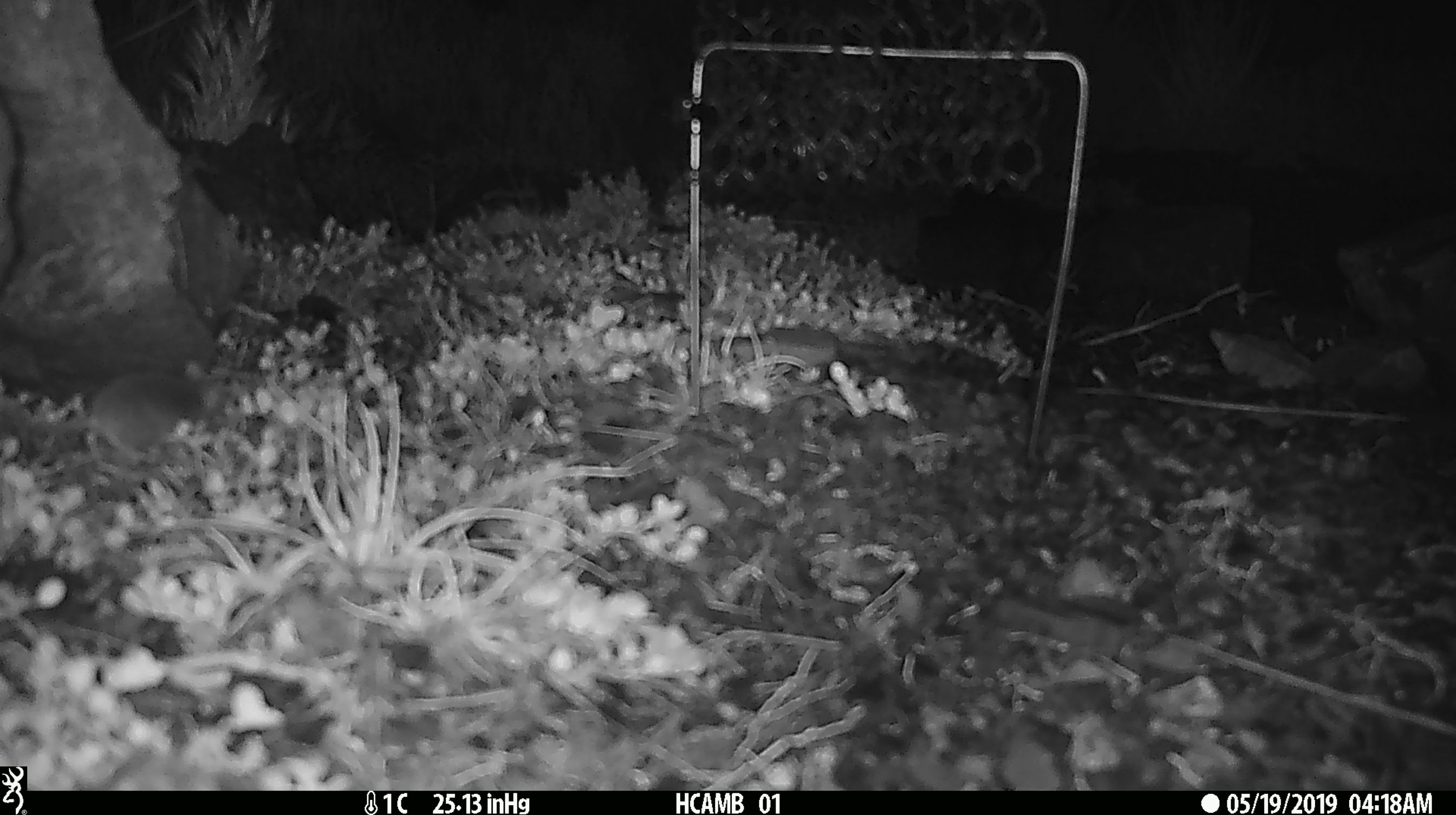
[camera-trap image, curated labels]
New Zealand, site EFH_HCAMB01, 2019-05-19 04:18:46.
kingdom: Animalia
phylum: Chordata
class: Mammalia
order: Rodentia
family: Muridae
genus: Mus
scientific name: Mus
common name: mouse